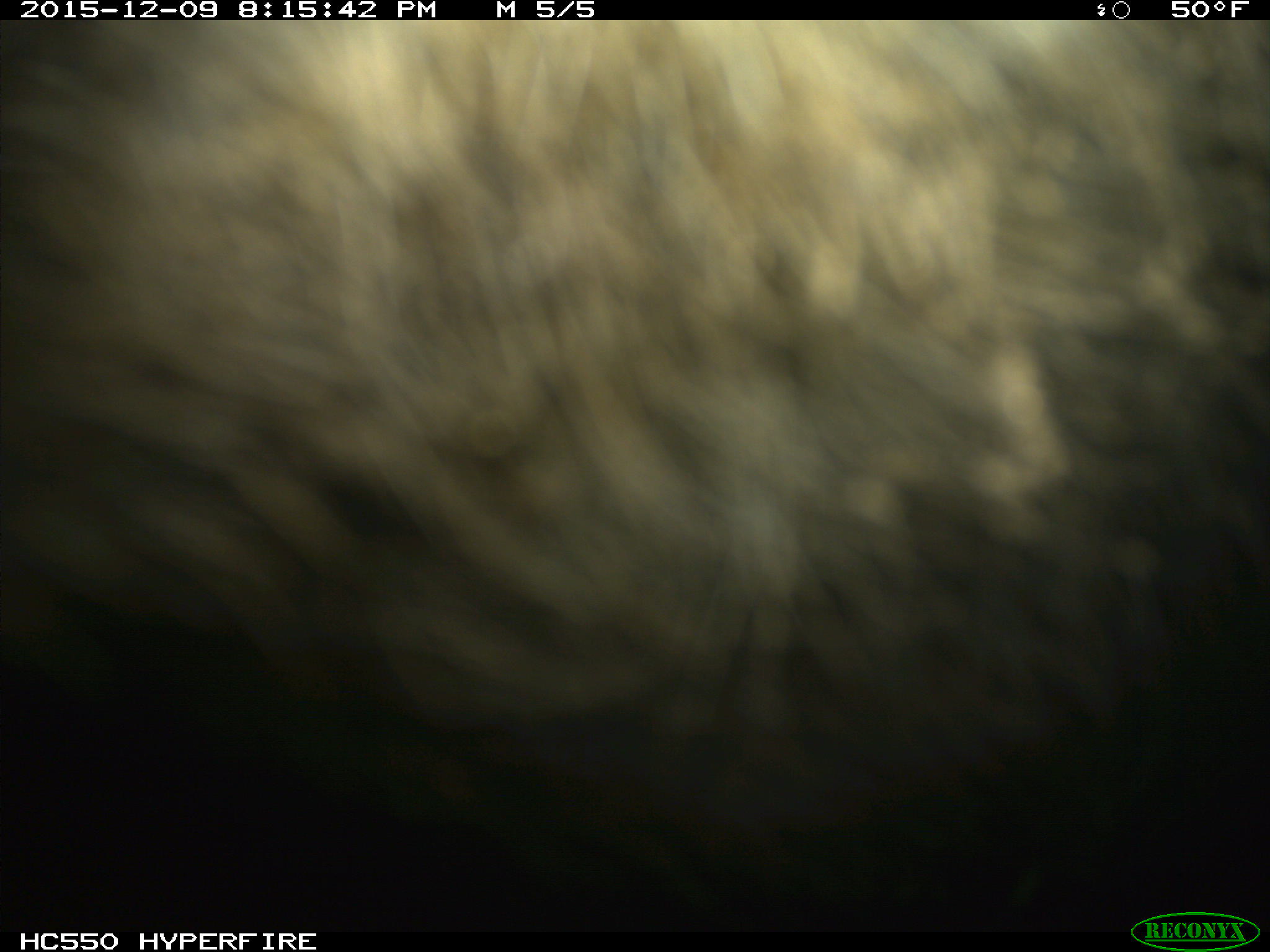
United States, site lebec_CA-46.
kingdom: Animalia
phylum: Chordata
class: Mammalia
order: Artiodactyla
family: Suidae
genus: Sus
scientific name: Sus scrofa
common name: wild boar